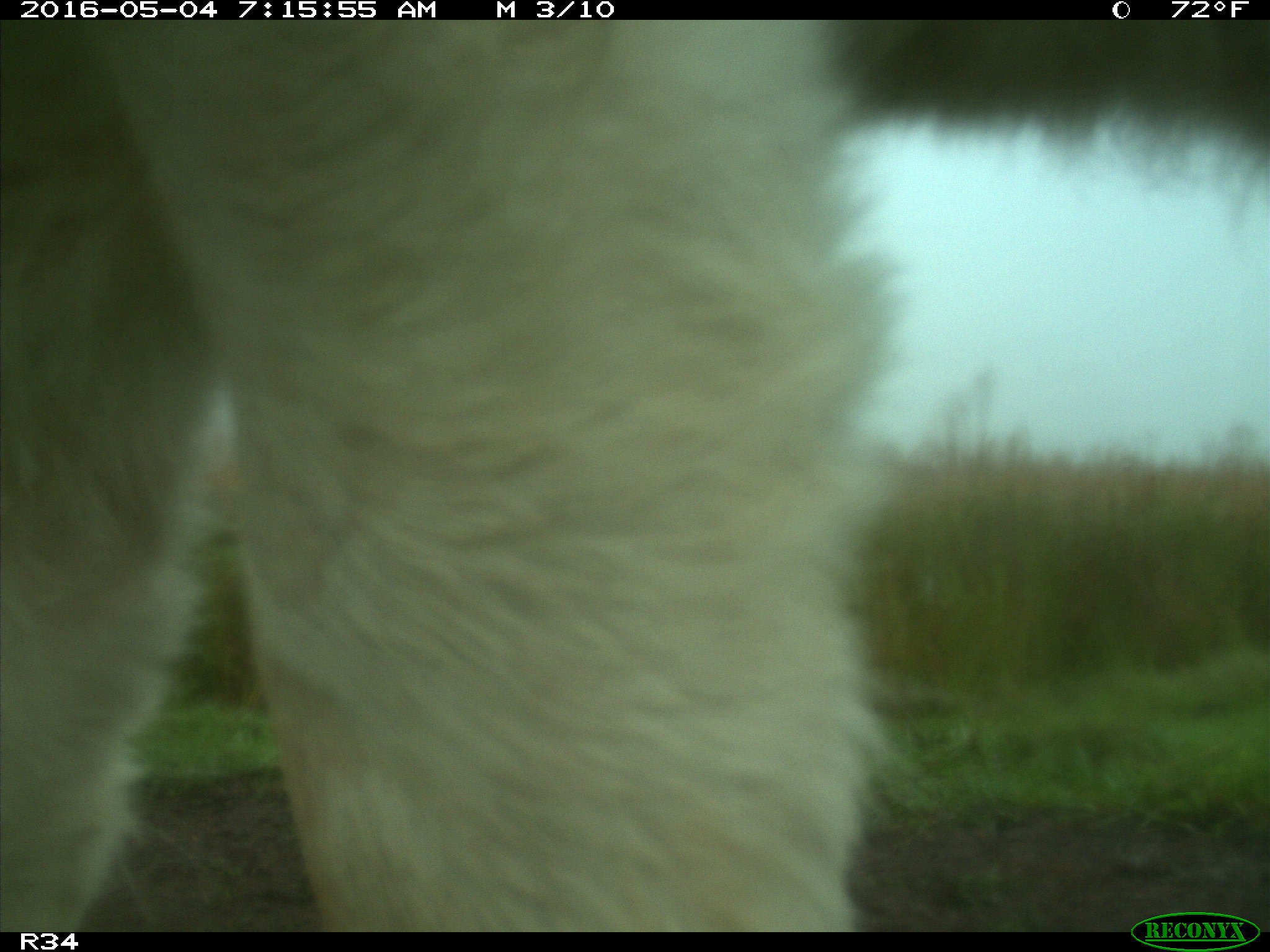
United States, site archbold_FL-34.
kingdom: Animalia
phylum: Chordata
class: Mammalia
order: Artiodactyla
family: Bovidae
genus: Bos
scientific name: Bos taurus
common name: domestic cow